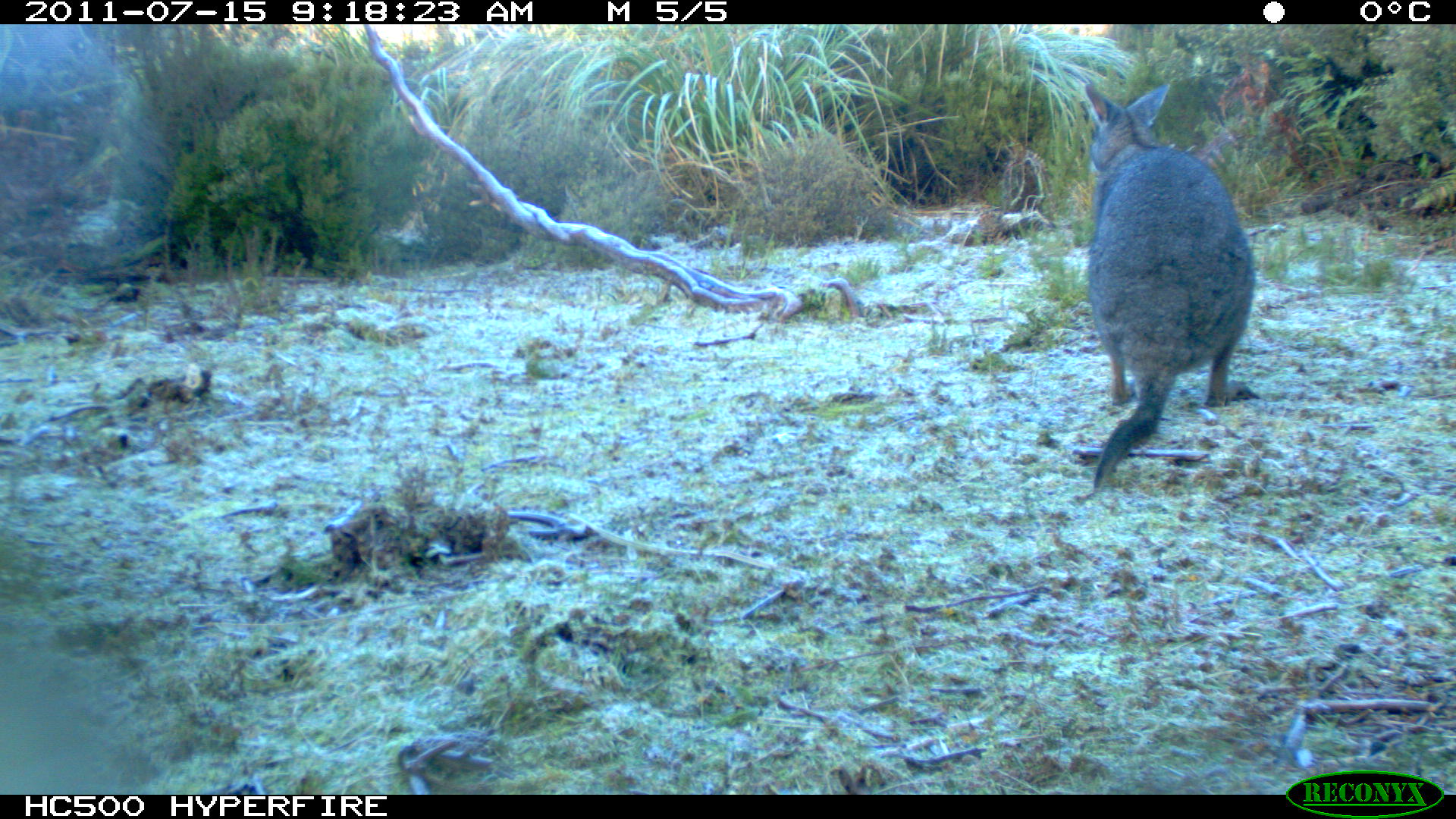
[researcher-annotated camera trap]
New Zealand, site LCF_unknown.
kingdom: Animalia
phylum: Chordata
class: Mammalia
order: Diprotodontia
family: Macropodidae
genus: Notamacropus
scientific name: Notamacropus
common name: wallaby